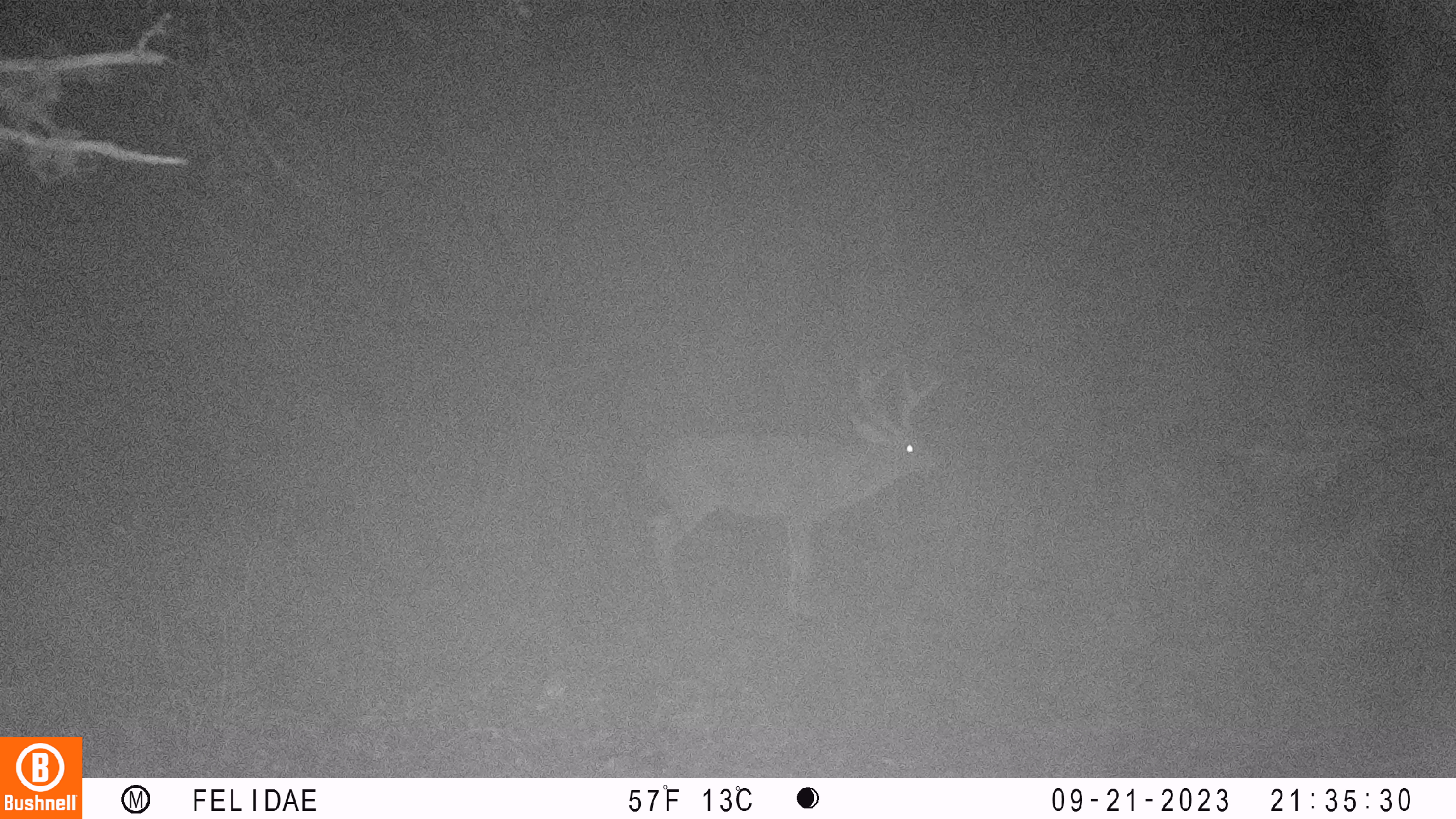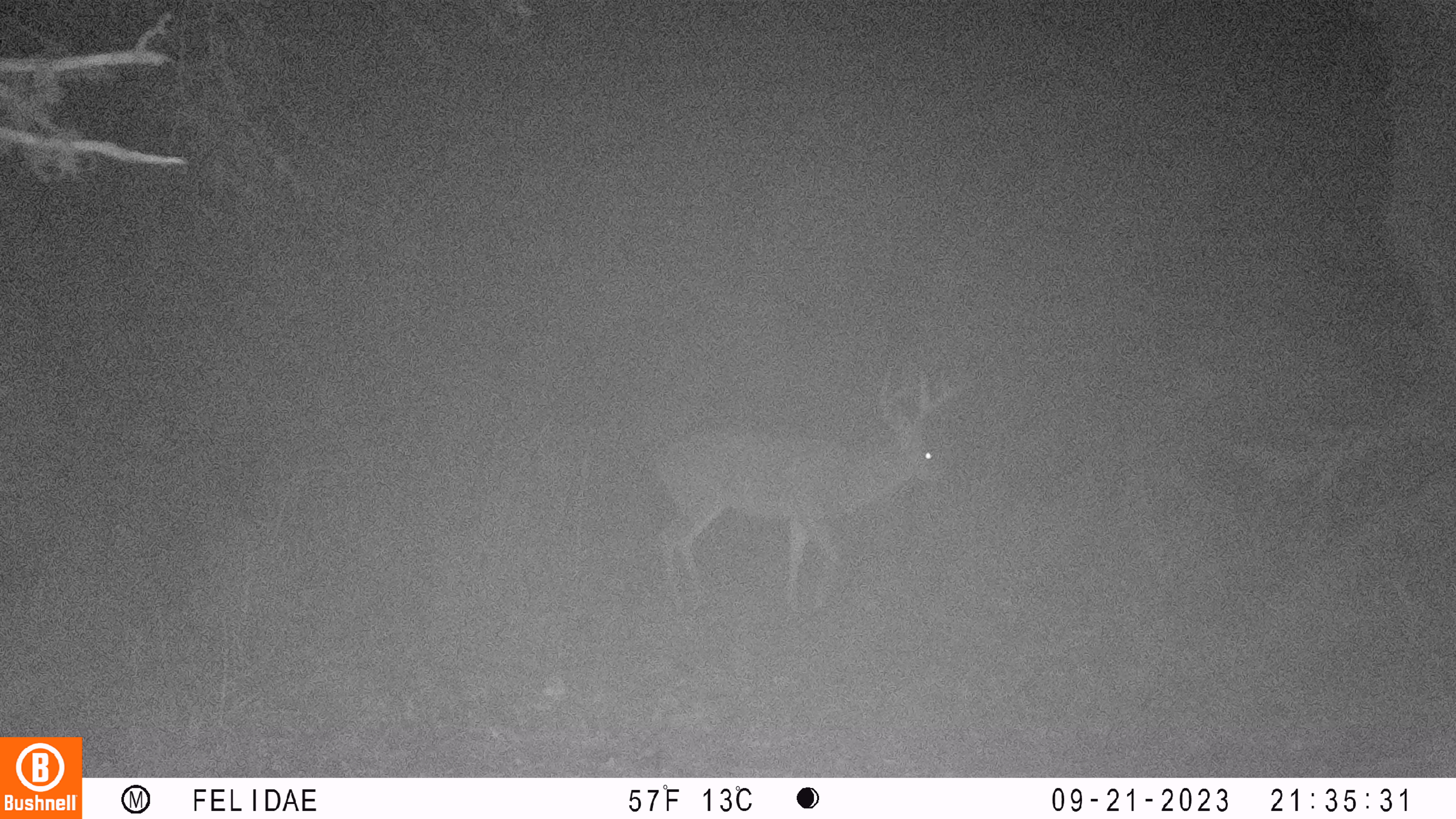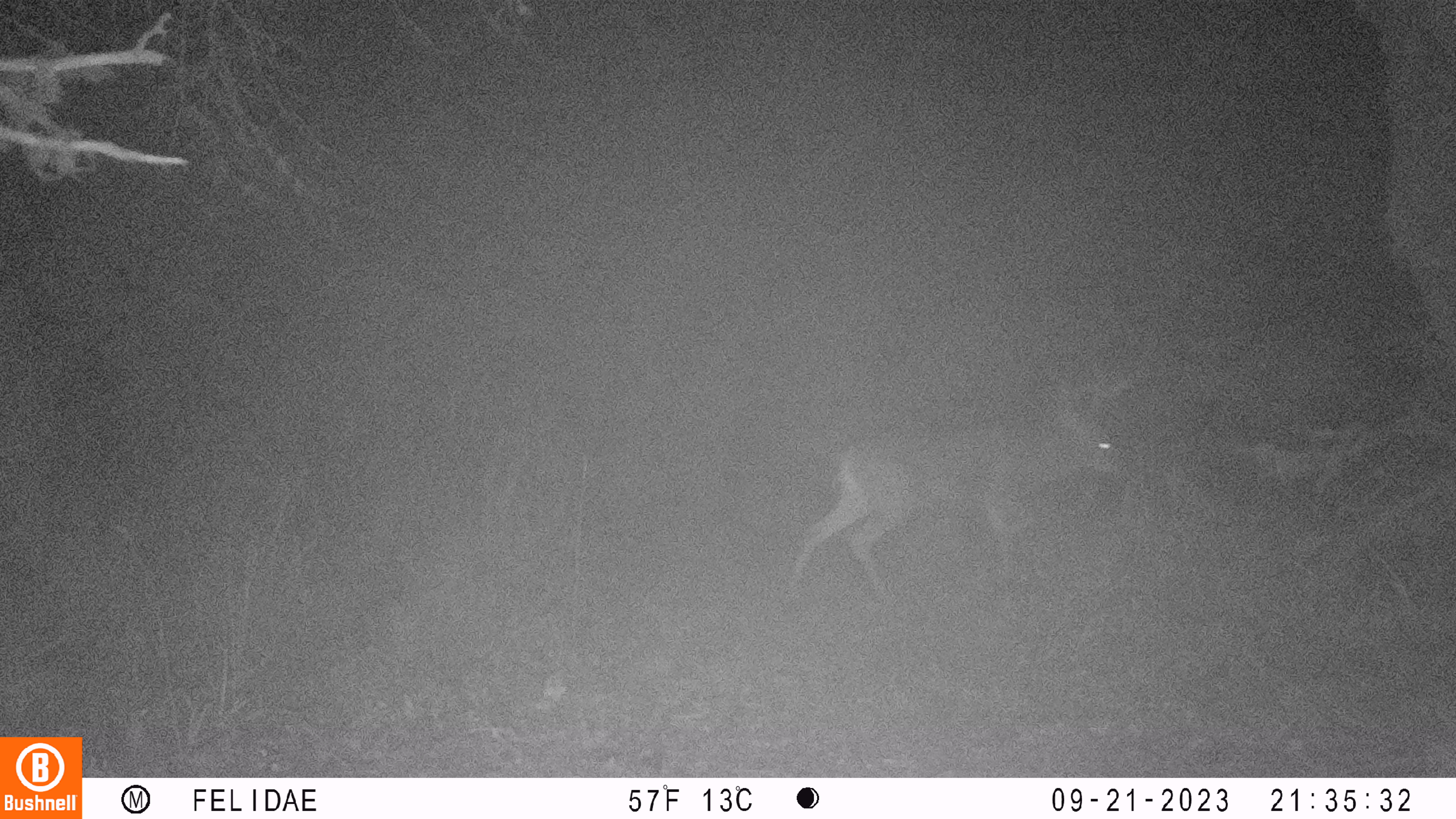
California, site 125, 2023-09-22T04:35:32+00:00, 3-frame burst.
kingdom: Animalia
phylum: Chordata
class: Mammalia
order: Artiodactyla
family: Cervidae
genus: Odocoileus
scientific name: Odocoileus hemionus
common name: mule deer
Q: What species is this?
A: Mule deer (Odocoileus hemionus).